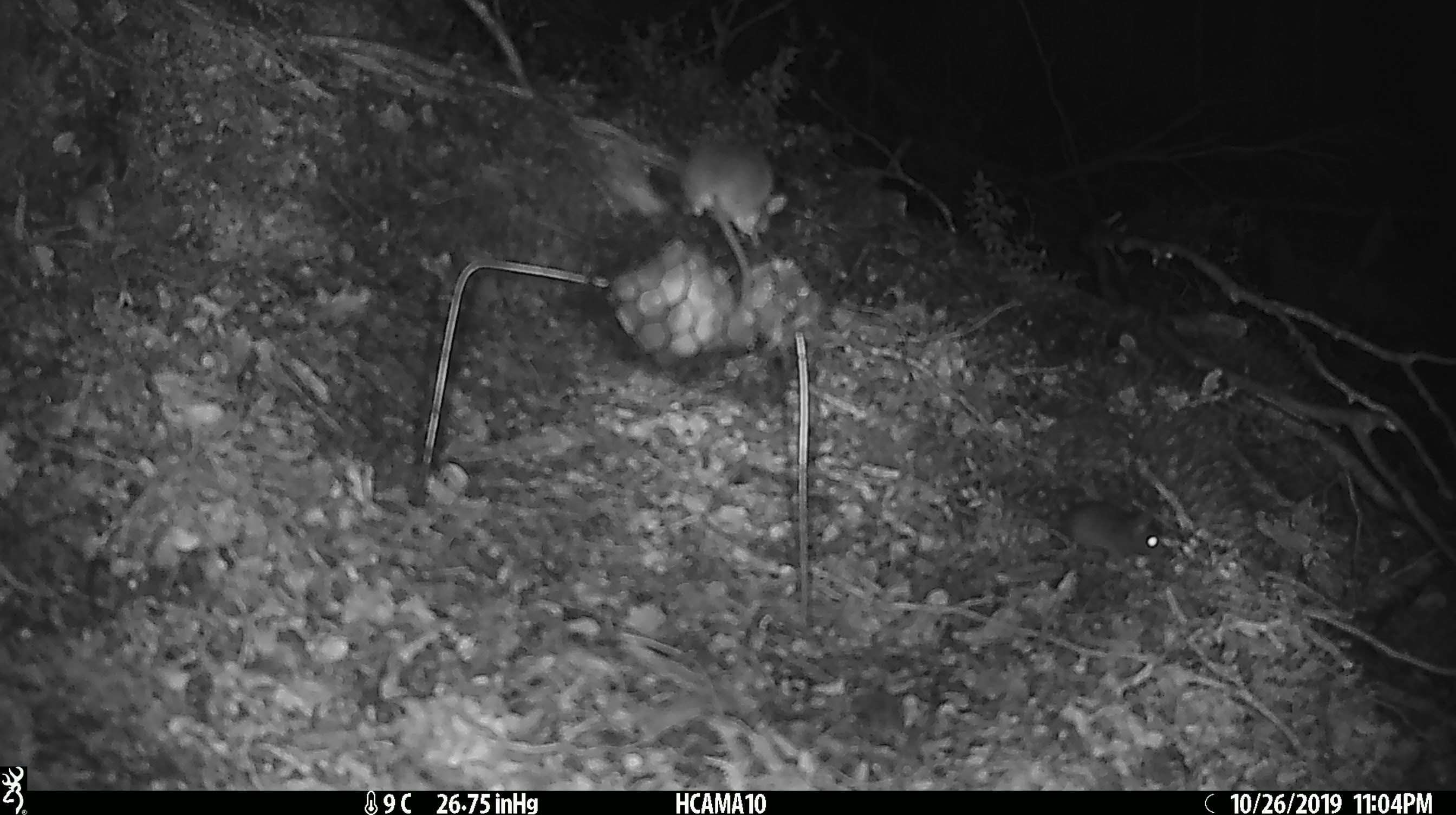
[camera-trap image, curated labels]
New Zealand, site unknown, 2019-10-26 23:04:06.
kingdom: Animalia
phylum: Chordata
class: Mammalia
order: Rodentia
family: Muridae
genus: Mus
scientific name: Mus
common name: mouse